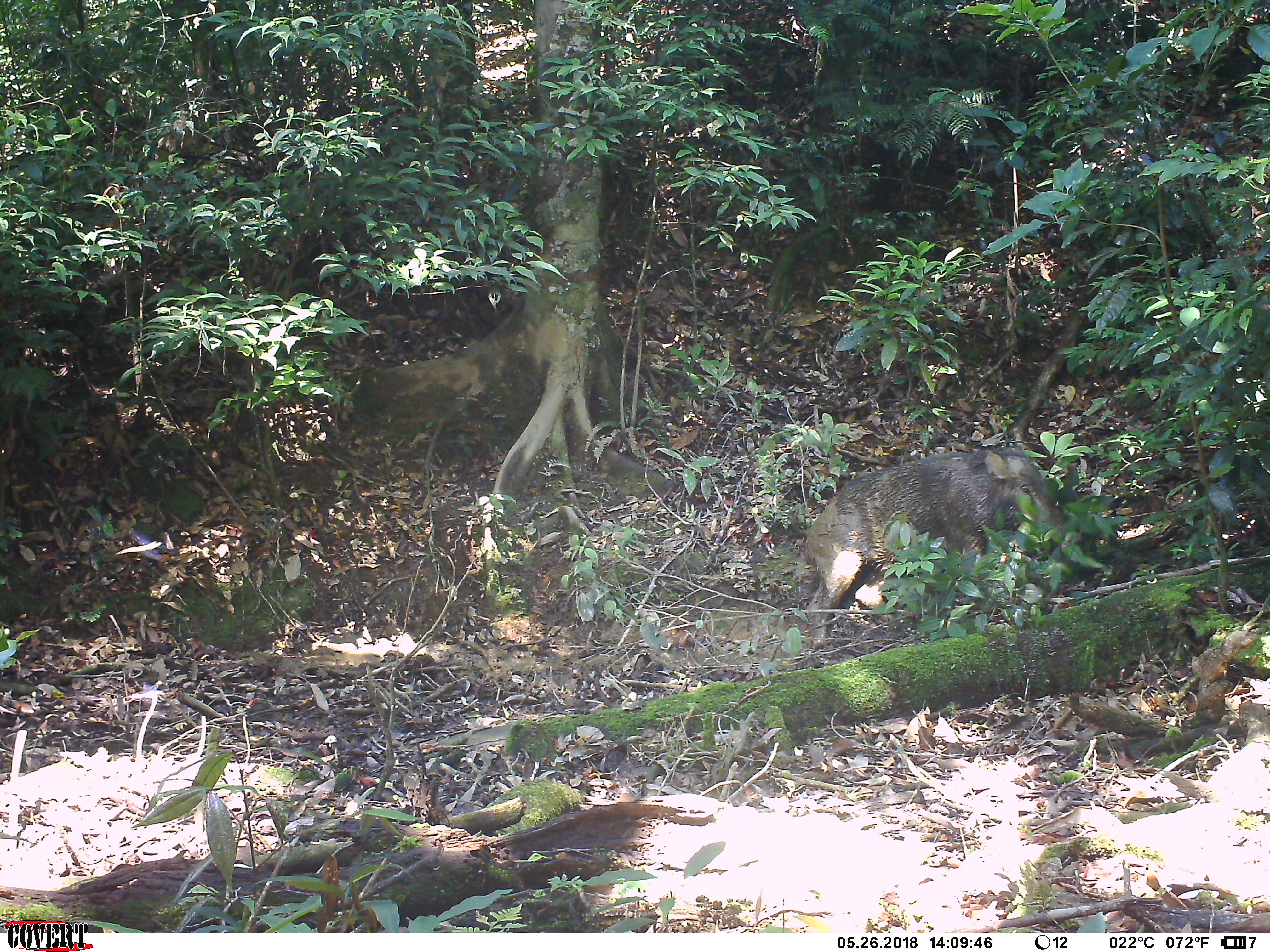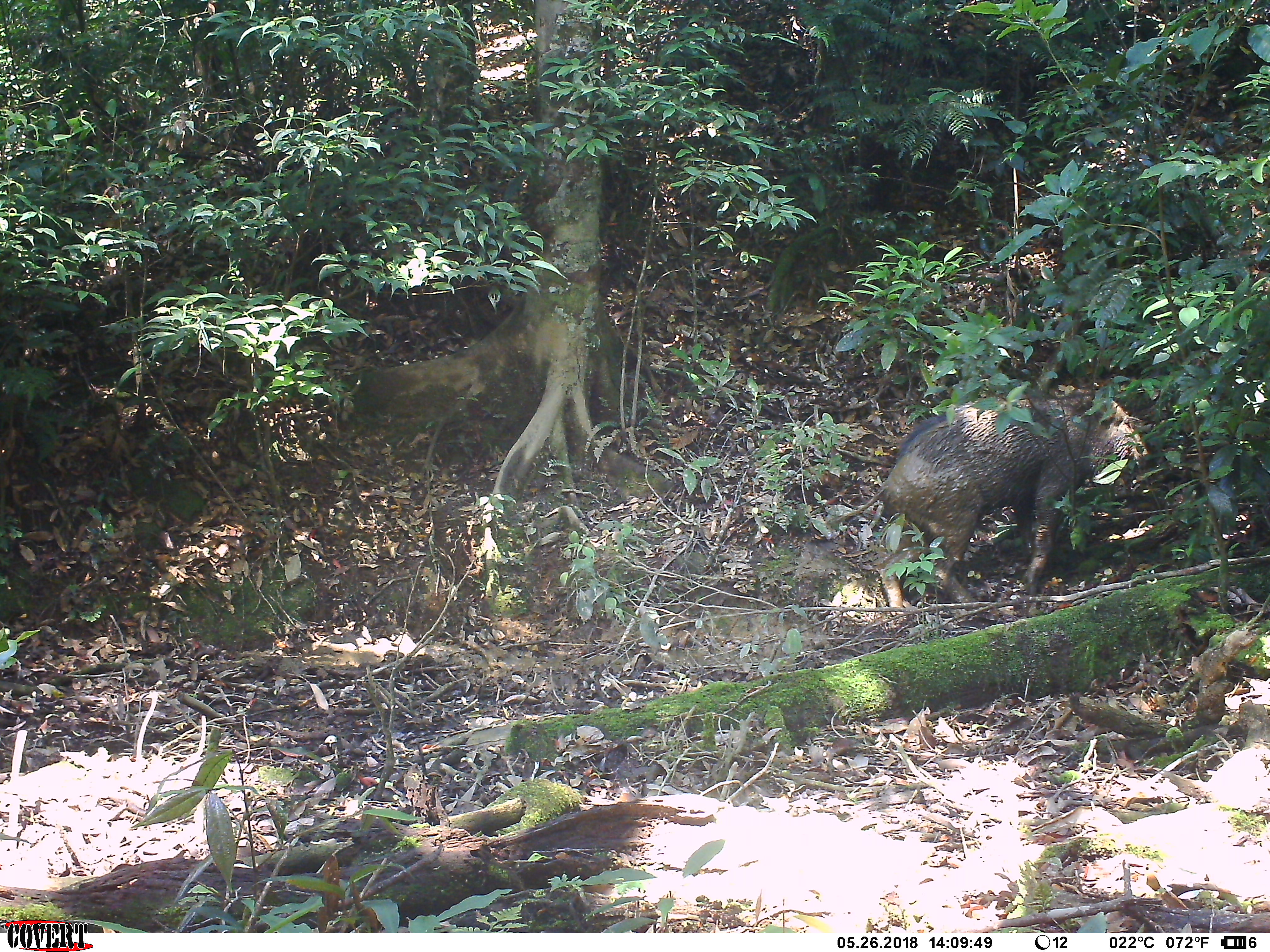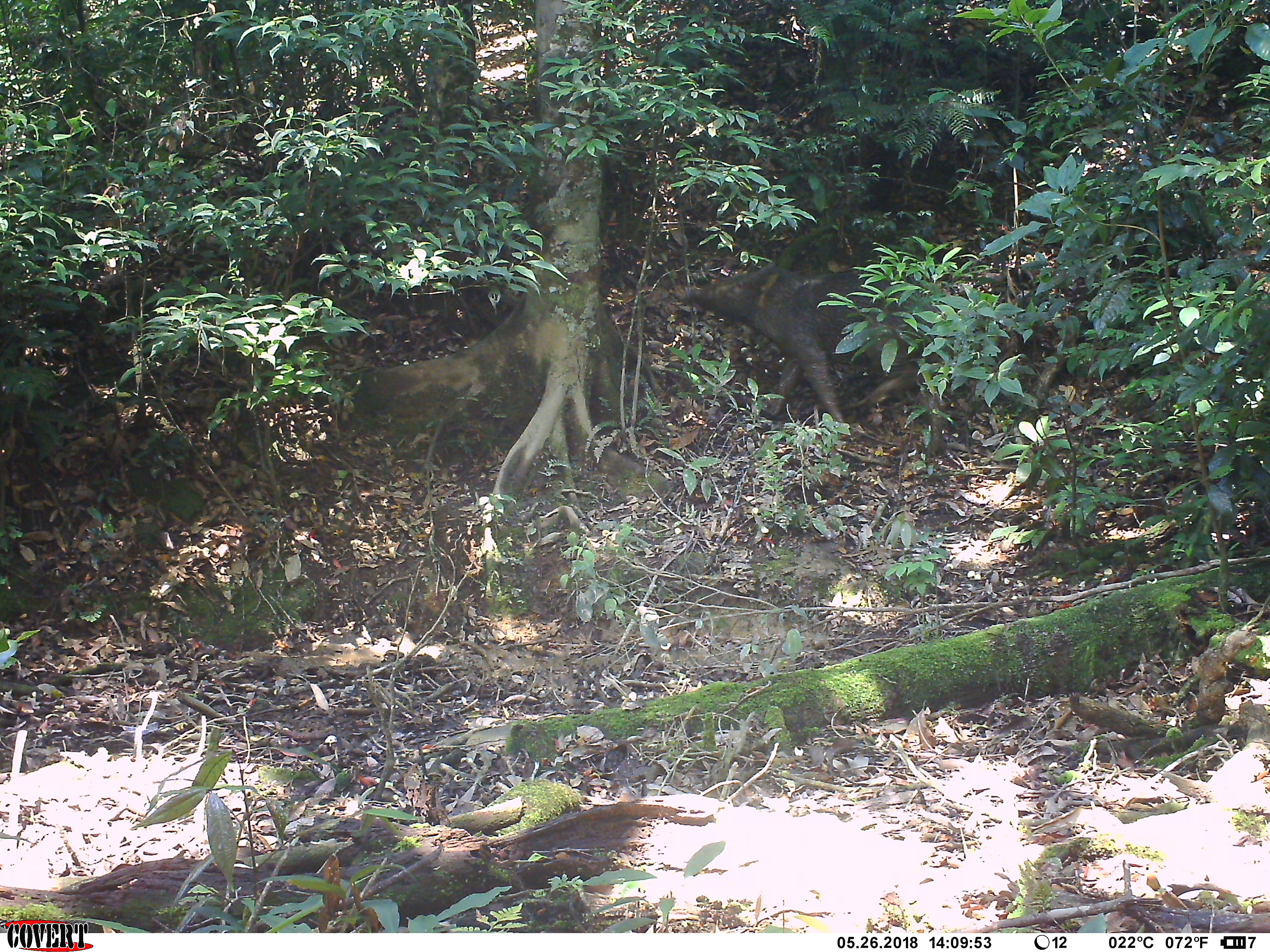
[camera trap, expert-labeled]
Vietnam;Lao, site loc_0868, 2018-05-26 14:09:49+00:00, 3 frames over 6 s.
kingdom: Animalia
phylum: Chordata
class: Mammalia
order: Artiodactyla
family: Suidae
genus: Sus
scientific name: Sus scrofa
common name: eurasian wild pig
Eurasian wild pig (Sus scrofa). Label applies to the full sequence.